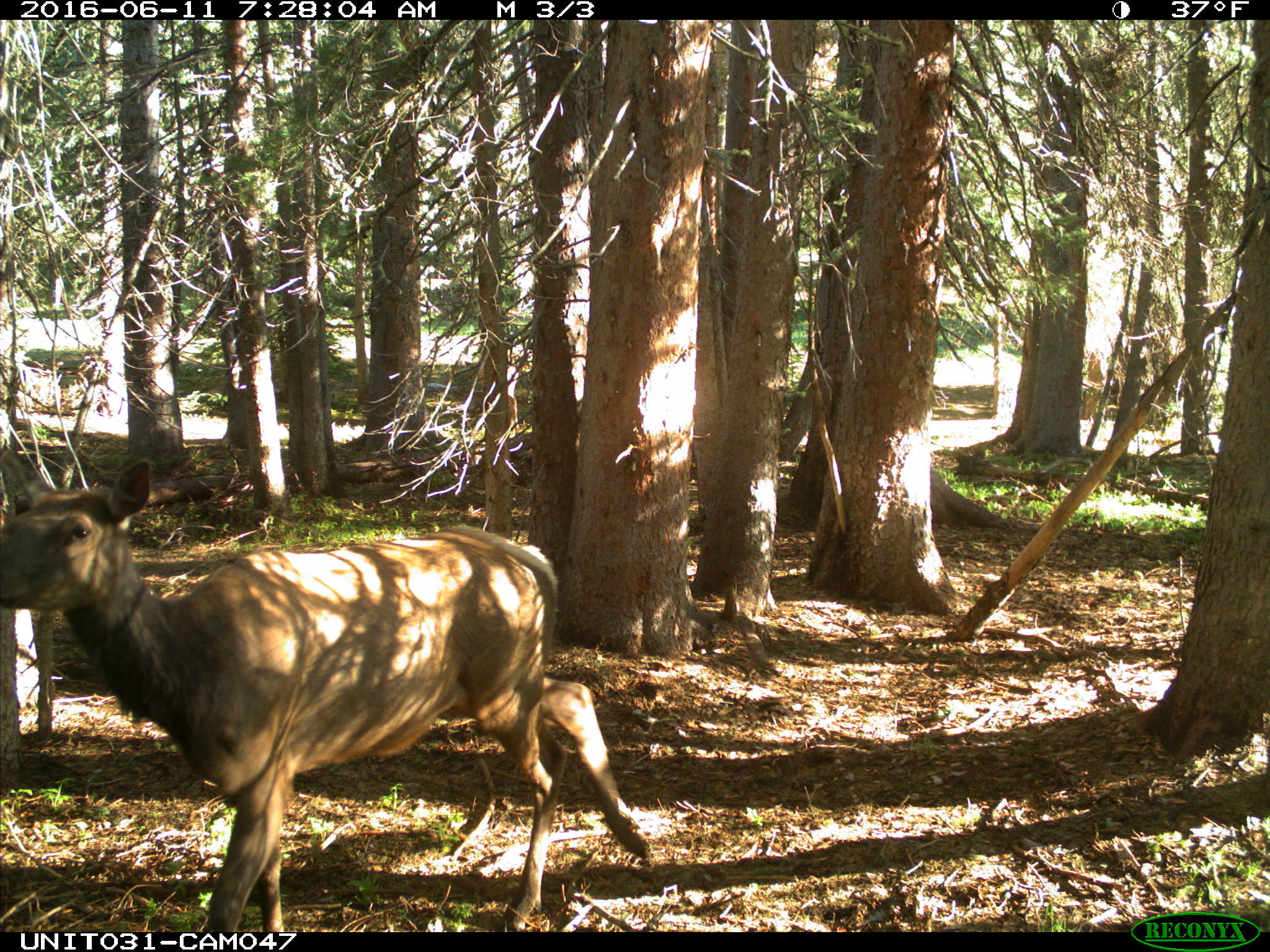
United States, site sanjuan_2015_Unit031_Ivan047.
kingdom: Animalia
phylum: Chordata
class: Mammalia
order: Artiodactyla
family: Cervidae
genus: Cervus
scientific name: Cervus elaphus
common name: red deer